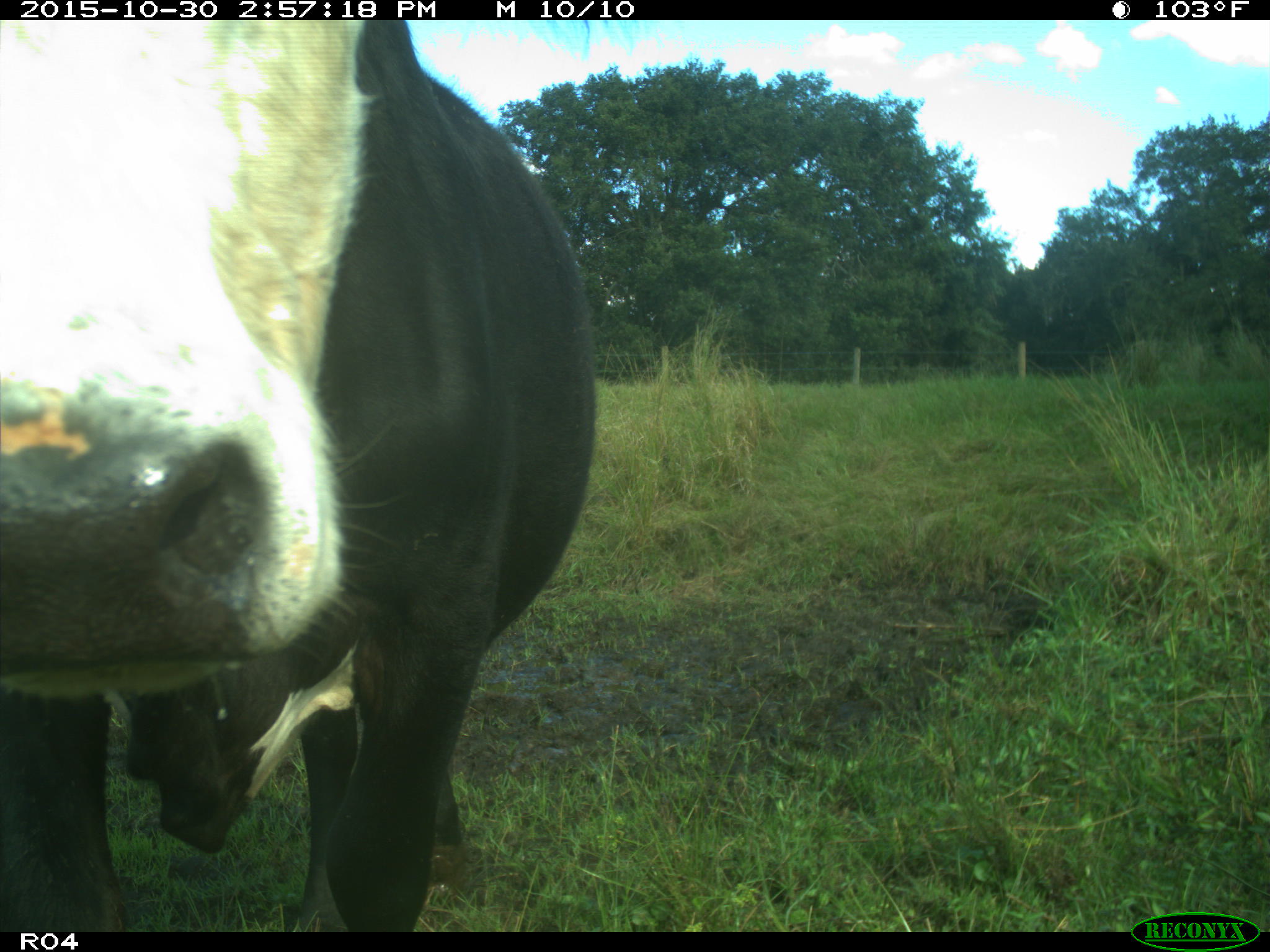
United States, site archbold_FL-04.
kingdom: Animalia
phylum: Chordata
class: Mammalia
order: Artiodactyla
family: Bovidae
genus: Bos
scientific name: Bos taurus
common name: domestic cow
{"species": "Bos taurus (domestic cow)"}